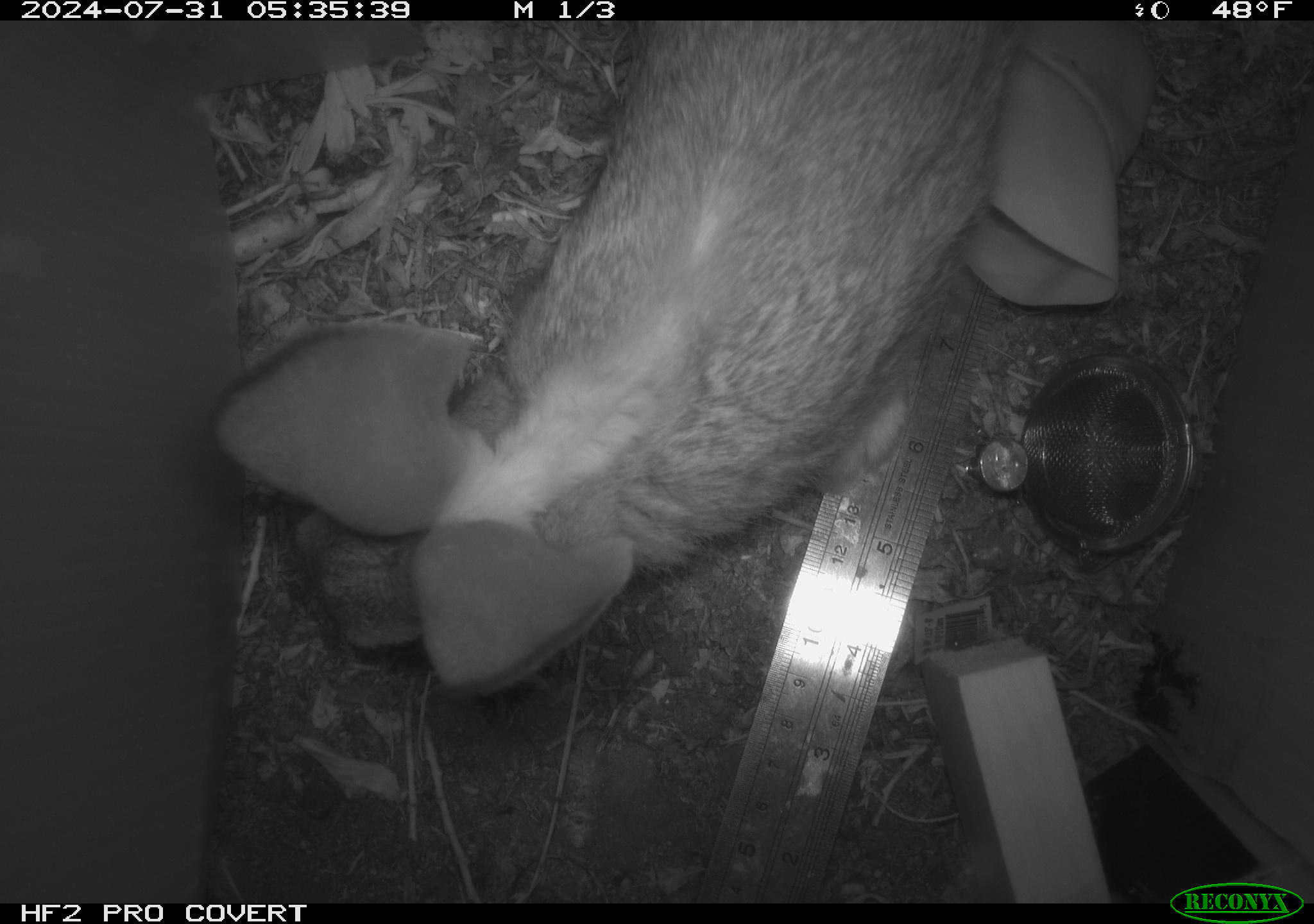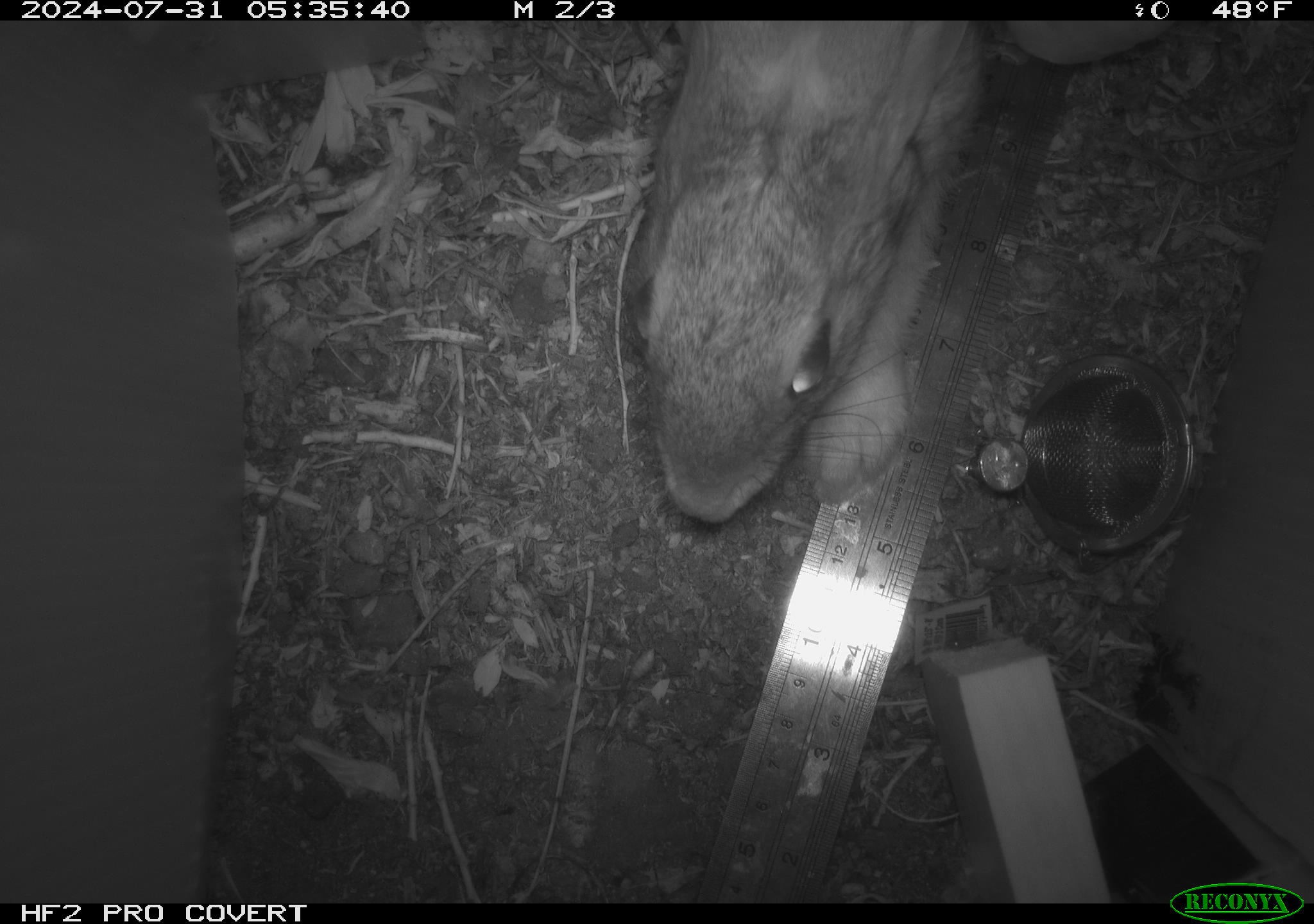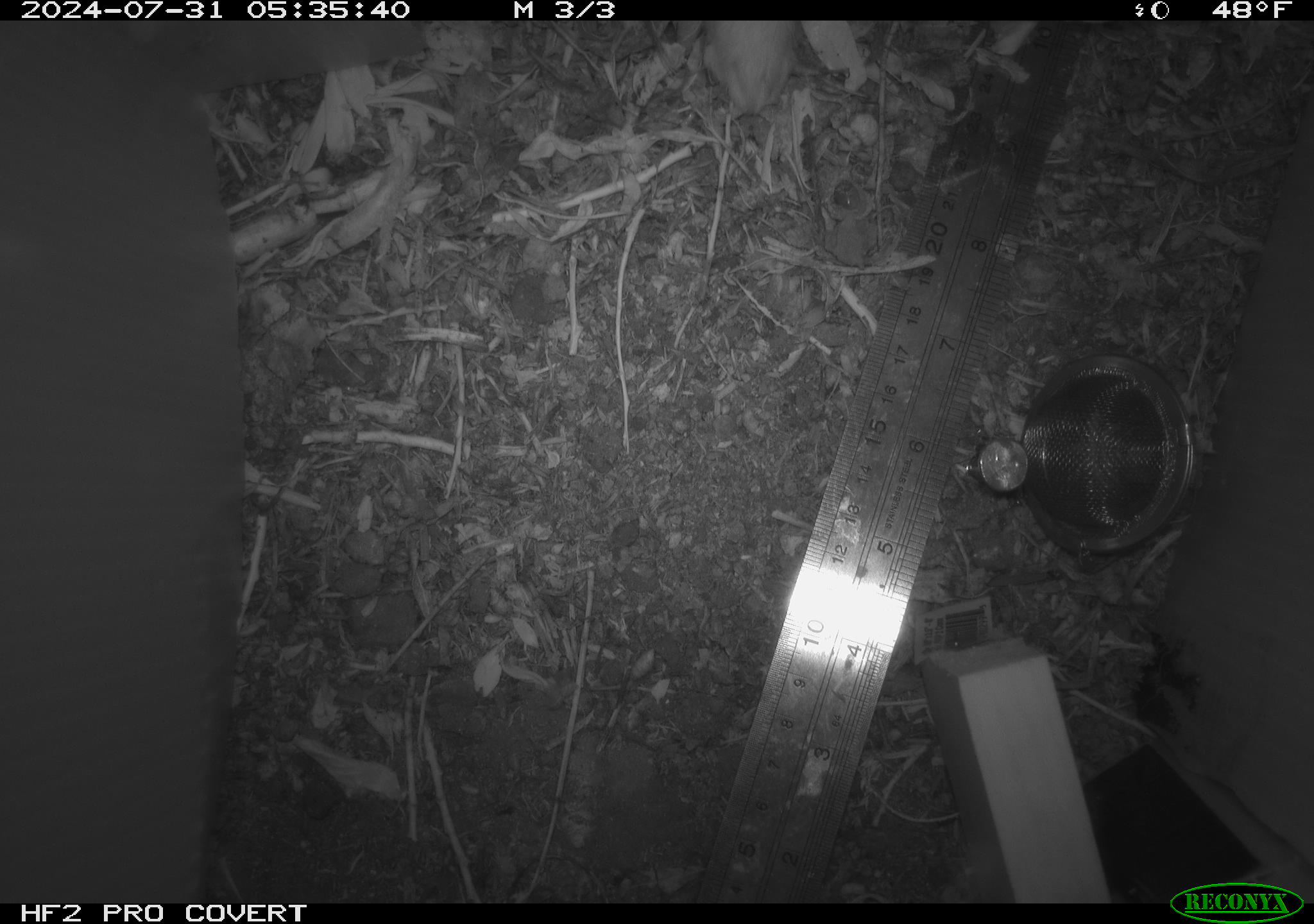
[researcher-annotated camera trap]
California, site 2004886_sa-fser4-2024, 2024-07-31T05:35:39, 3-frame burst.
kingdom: Animalia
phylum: Chordata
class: Mammalia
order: Lagomorpha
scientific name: Lagomorpha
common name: hares, rabbits, and pikas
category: lagomorpha order